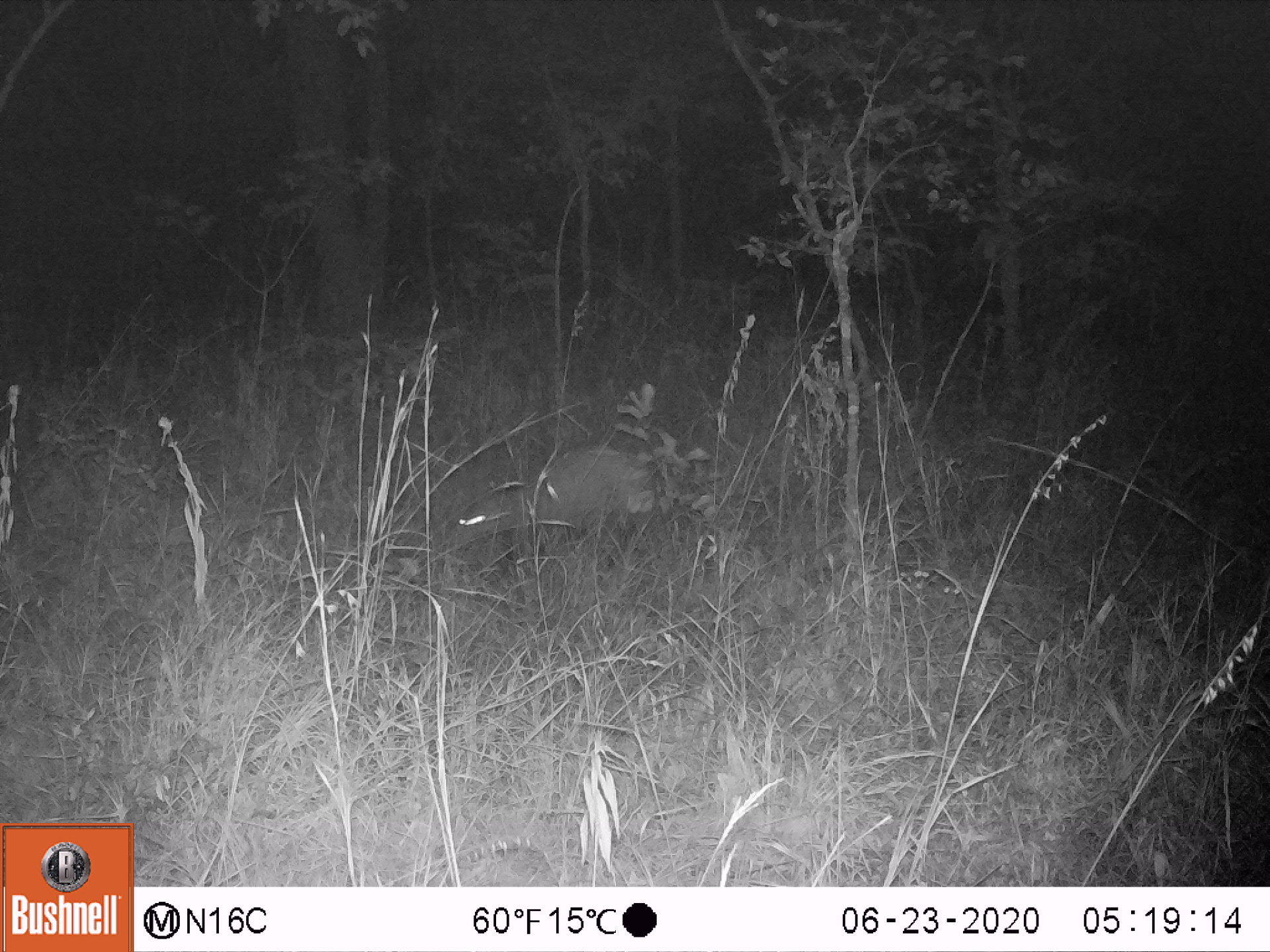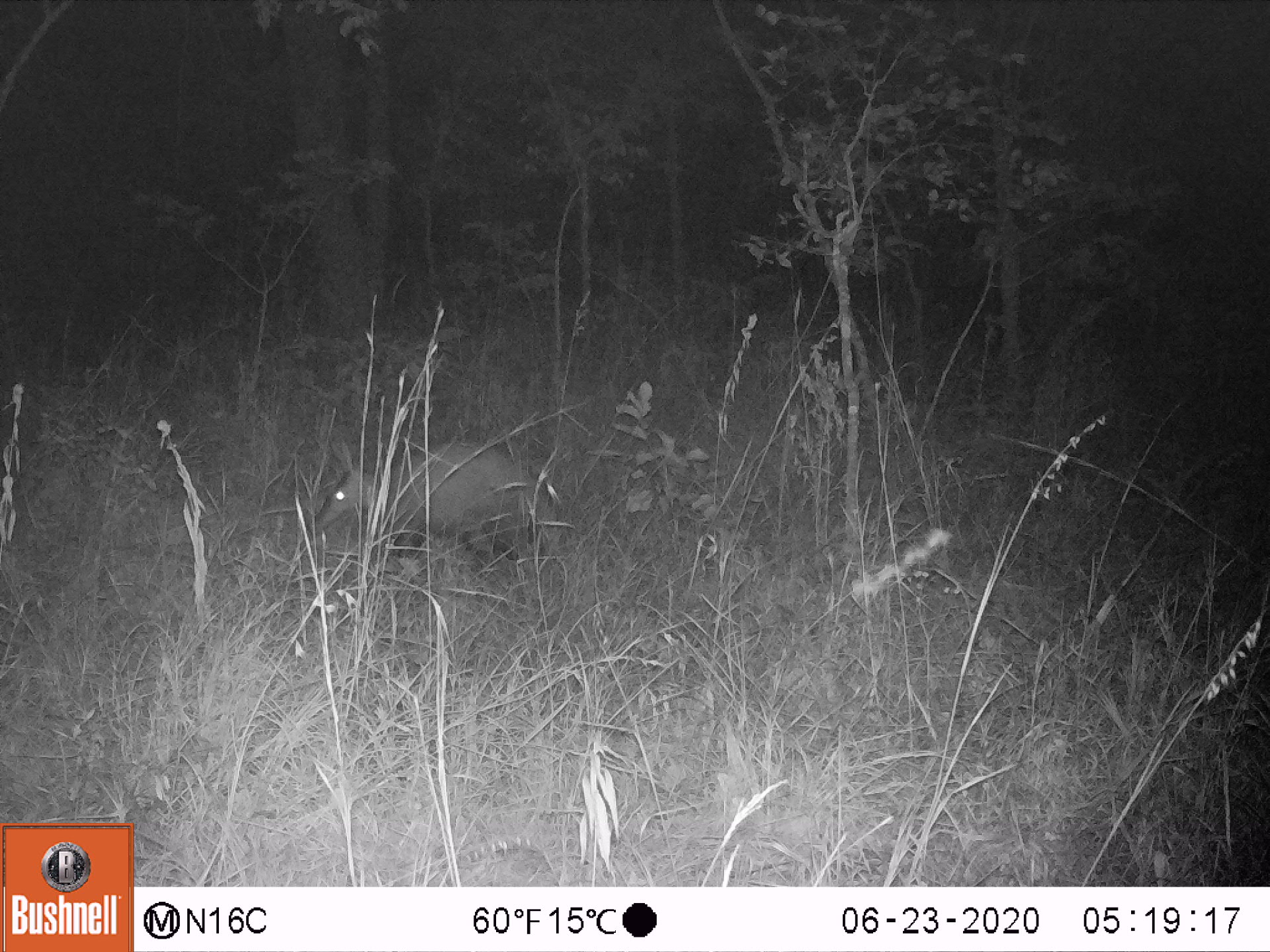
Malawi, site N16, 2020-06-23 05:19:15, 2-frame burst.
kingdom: Animalia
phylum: Chordata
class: Mammalia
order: Tubulidentata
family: Orycteropodidae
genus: Orycteropus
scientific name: Orycteropus afer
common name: aardvark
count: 1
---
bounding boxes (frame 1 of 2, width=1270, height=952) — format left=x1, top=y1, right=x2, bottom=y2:
aardvark: left=416, top=441, right=683, bottom=557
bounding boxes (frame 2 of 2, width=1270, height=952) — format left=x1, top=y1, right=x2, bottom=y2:
aardvark: left=285, top=437, right=575, bottom=564